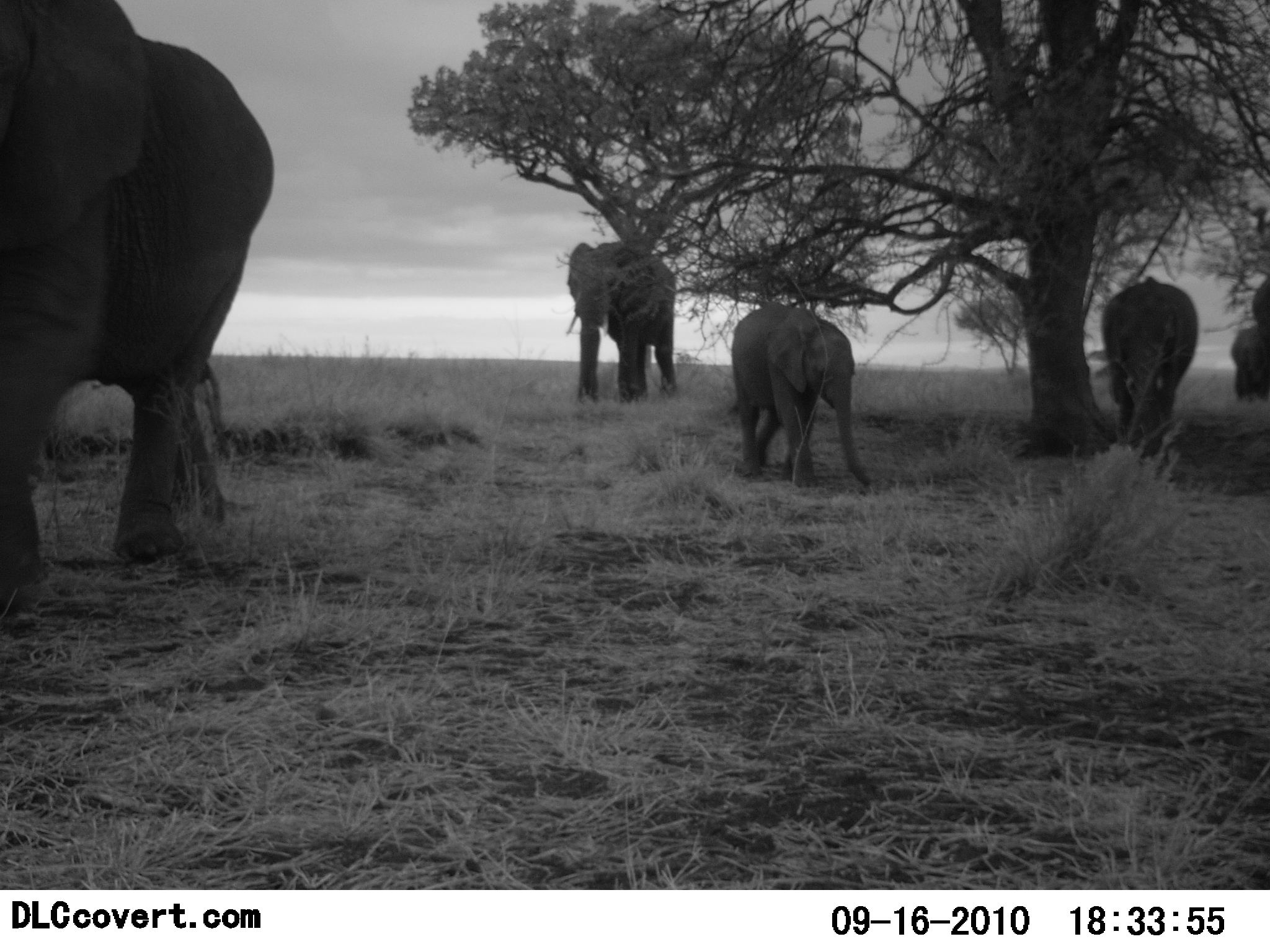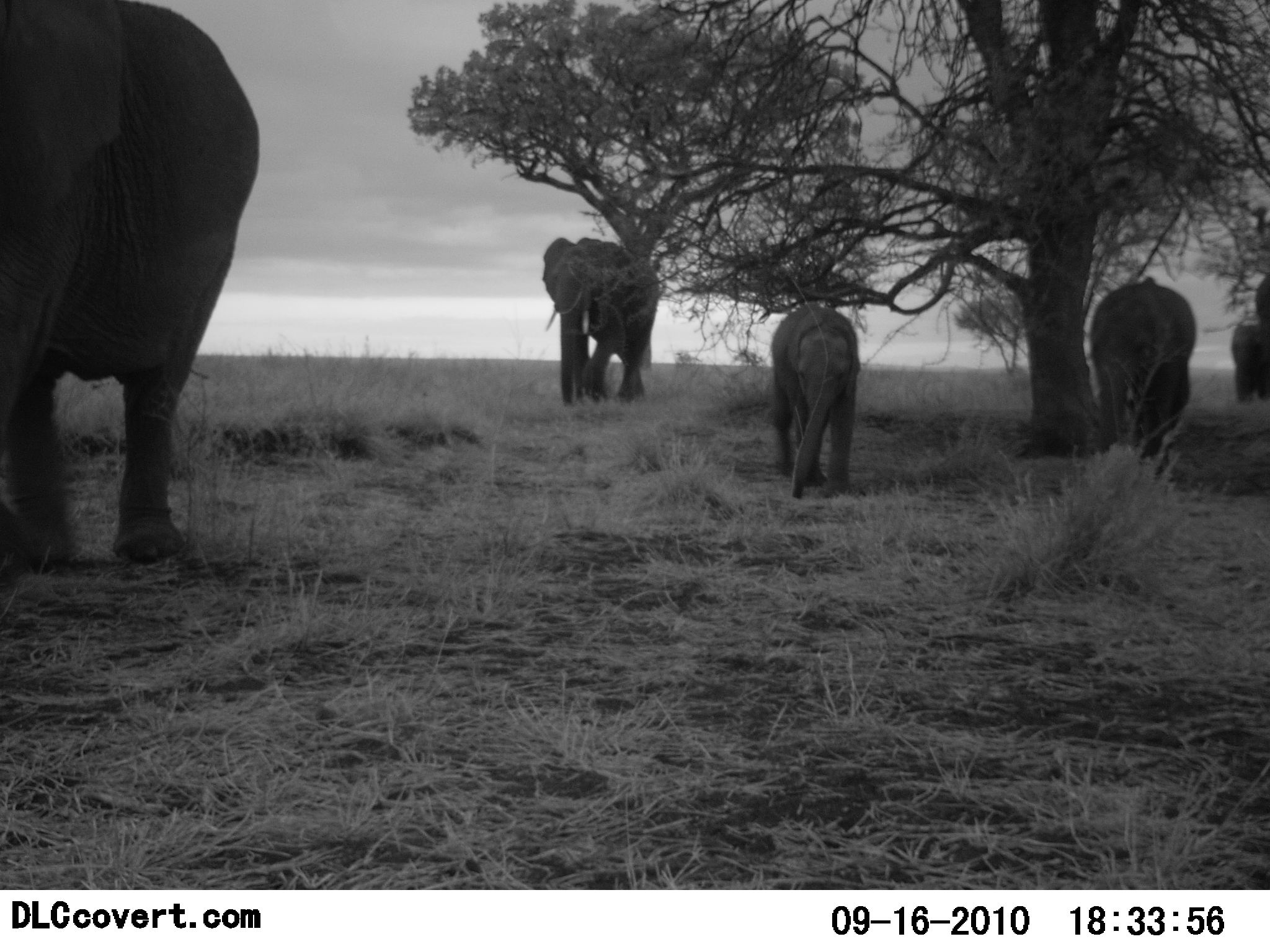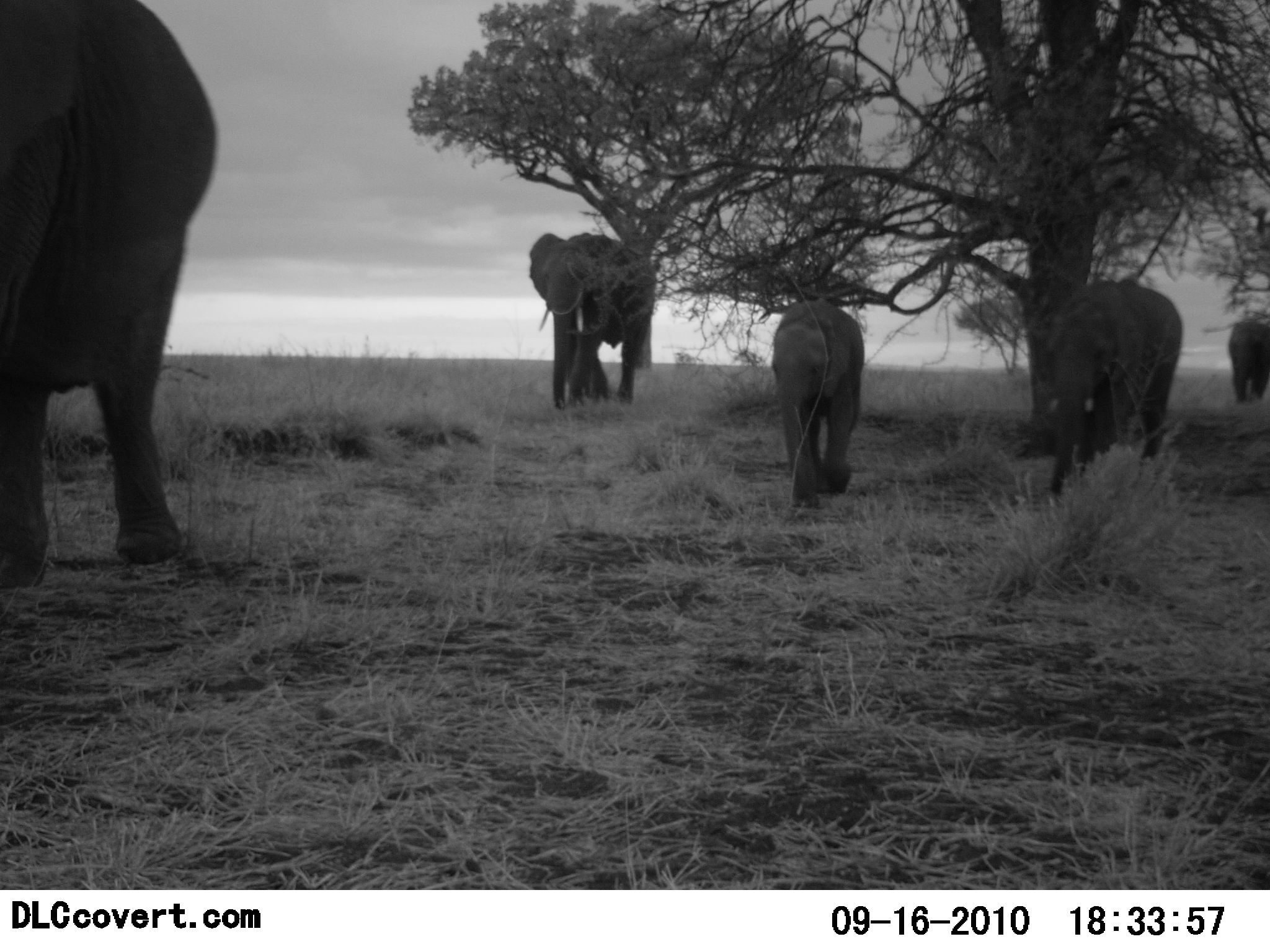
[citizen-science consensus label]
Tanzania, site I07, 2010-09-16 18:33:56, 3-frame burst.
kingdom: Animalia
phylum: Chordata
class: Mammalia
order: Proboscidea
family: Elephantidae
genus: Loxodonta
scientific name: Loxodonta africana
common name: african bush elephant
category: elephant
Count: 6.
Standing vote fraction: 13%.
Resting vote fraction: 4%.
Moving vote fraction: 96%.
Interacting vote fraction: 0%.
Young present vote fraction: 78%.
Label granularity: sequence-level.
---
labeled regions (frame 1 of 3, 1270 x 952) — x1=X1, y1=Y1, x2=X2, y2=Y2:
animal: x1=0, y1=2, x2=275, y2=620; x1=730, y1=304, x2=873, y2=491; x1=567, y1=240, x2=680, y2=406; x1=1100, y1=280, x2=1200, y2=458; x1=1231, y1=274, x2=1270, y2=399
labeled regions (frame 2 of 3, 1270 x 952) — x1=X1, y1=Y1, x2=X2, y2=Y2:
animal: x1=1, y1=0, x2=258, y2=571; x1=1088, y1=277, x2=1198, y2=468; x1=541, y1=237, x2=657, y2=408; x1=770, y1=304, x2=862, y2=501; x1=1229, y1=272, x2=1270, y2=407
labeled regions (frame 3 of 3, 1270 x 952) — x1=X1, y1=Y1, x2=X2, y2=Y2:
animal: x1=0, y1=1, x2=221, y2=589; x1=1046, y1=283, x2=1184, y2=493; x1=528, y1=231, x2=658, y2=410; x1=770, y1=298, x2=865, y2=510; x1=1228, y1=318, x2=1270, y2=404